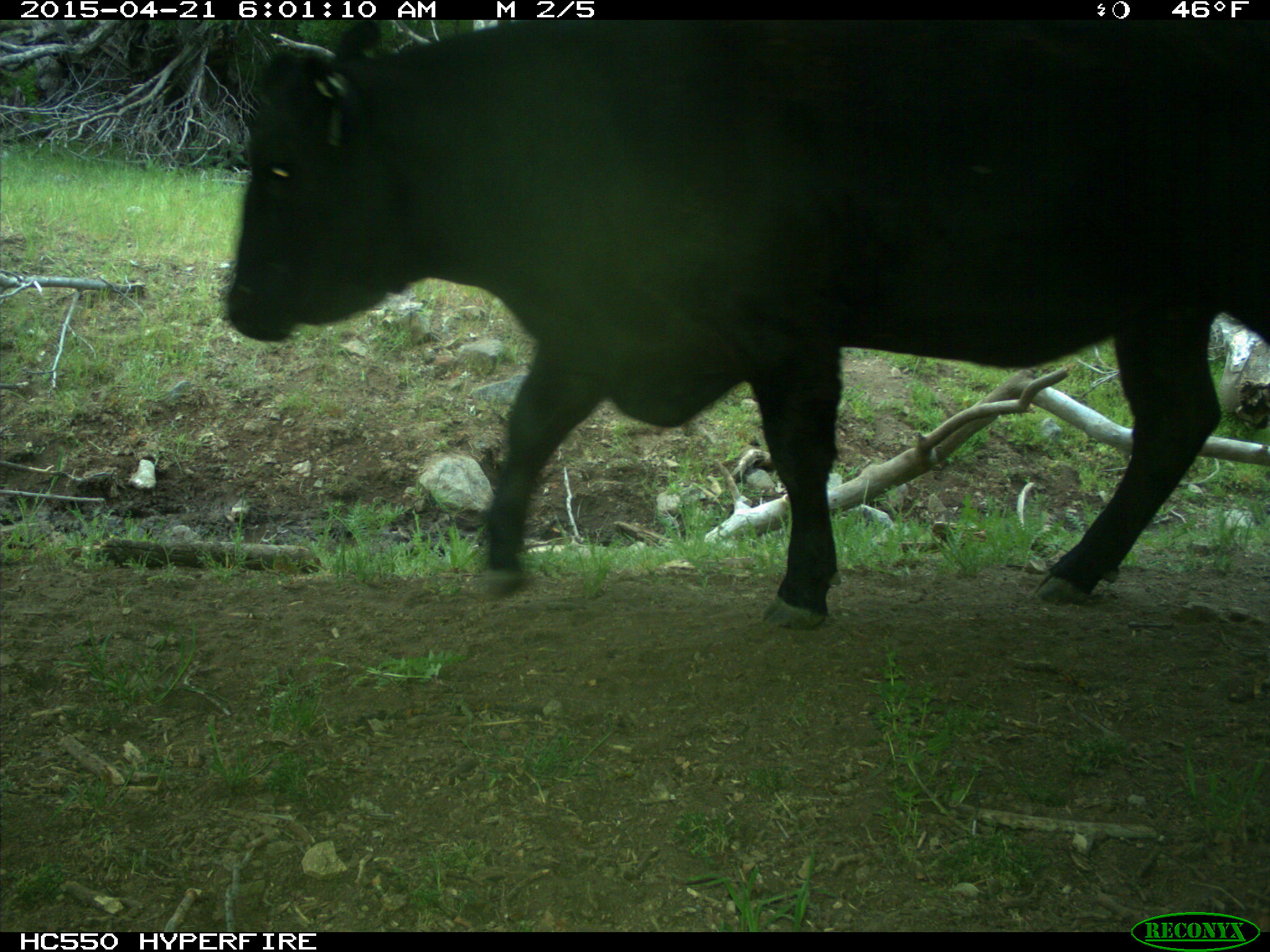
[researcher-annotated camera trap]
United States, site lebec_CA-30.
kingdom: Animalia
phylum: Chordata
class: Mammalia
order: Artiodactyla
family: Bovidae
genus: Bos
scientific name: Bos taurus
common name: domestic cow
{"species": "Bos taurus (domestic cow)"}